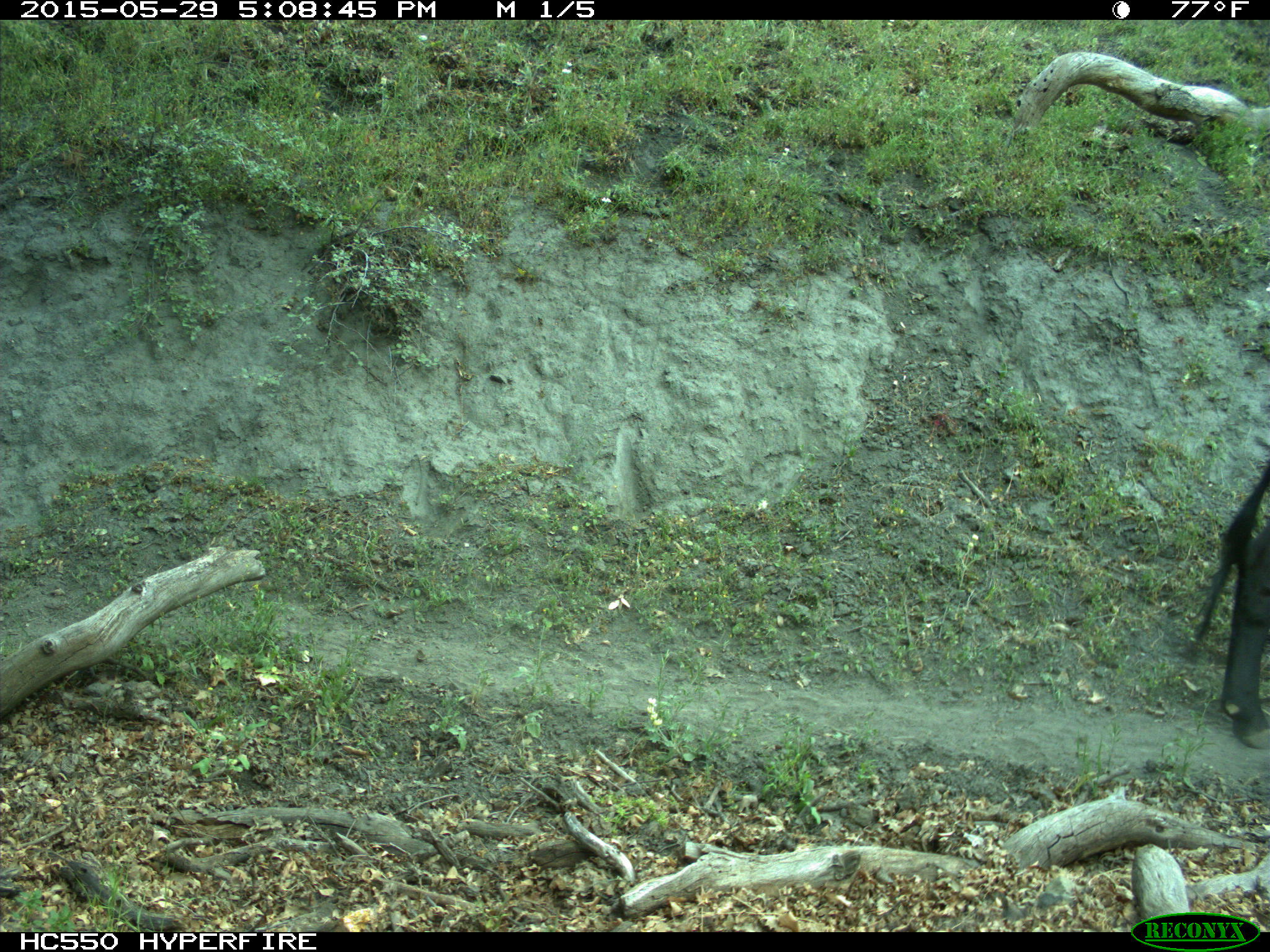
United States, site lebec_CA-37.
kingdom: Animalia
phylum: Chordata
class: Mammalia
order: Artiodactyla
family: Bovidae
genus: Bos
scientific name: Bos taurus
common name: domestic cow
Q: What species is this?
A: Bos taurus (domestic cow).